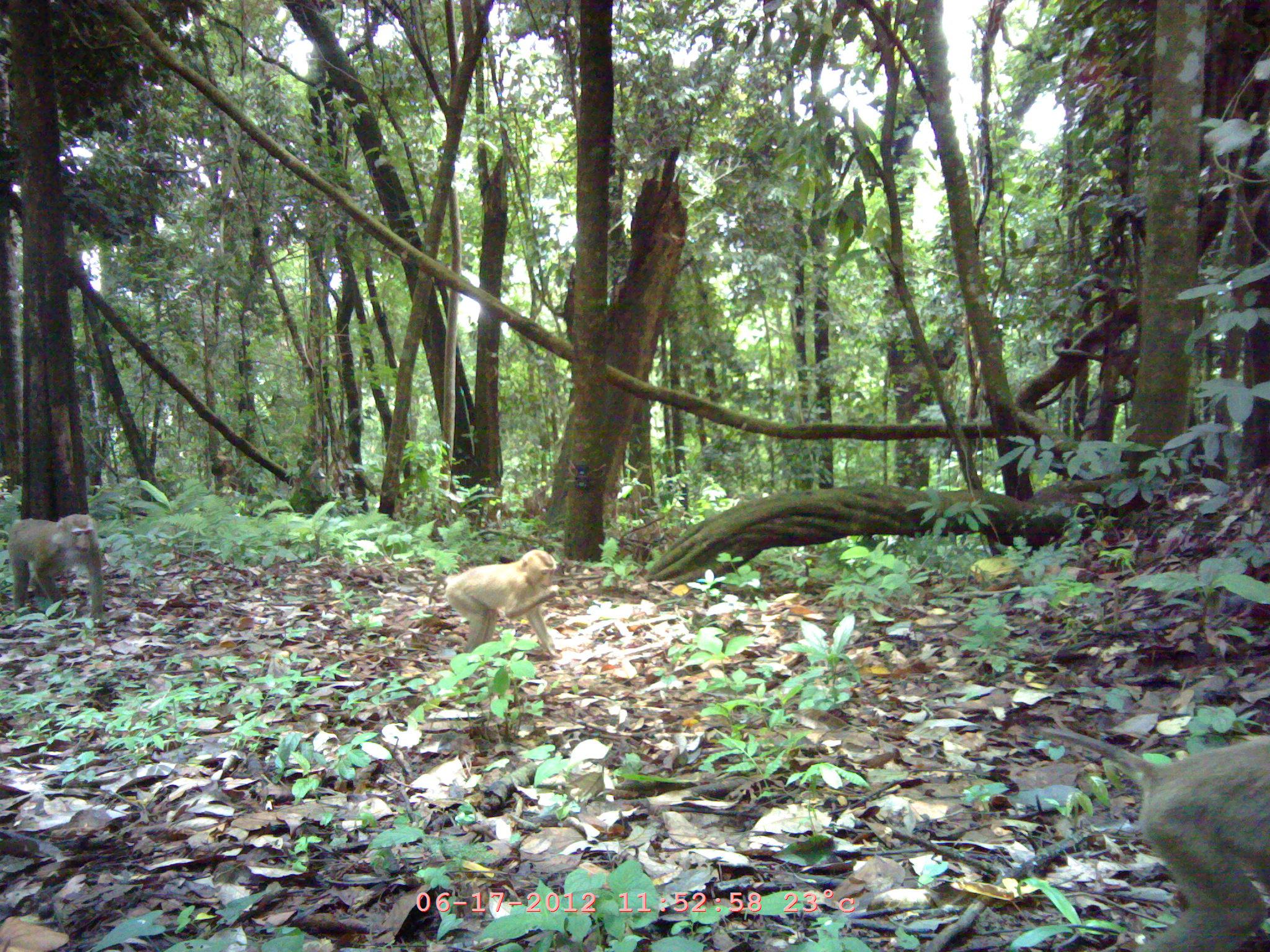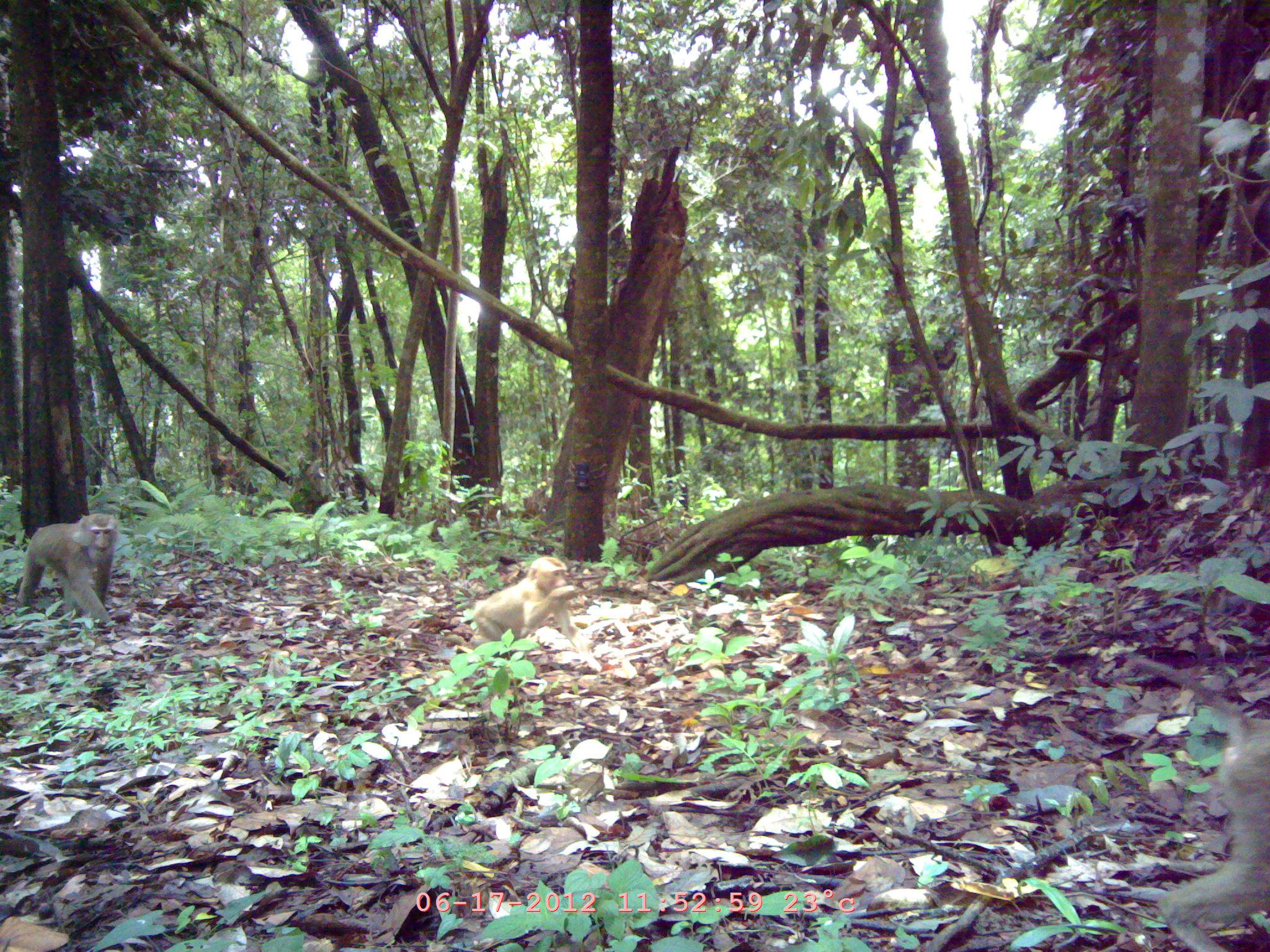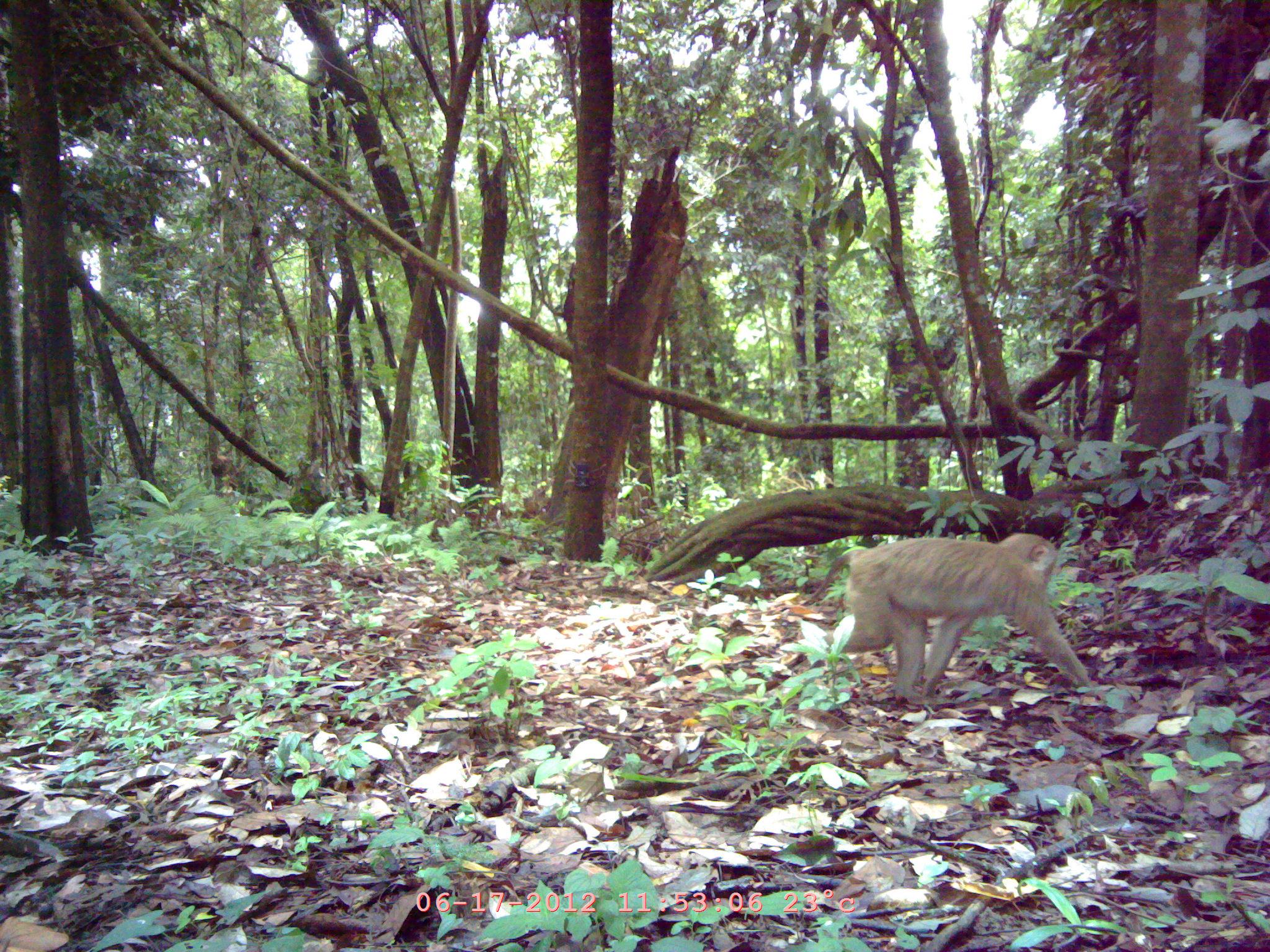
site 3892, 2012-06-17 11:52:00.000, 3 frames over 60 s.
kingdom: Animalia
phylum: Chordata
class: Mammalia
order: Primates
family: Cercopithecidae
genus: Macaca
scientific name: Macaca nemestrina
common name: southern pig-tailed macaque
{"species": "Macaca nemestrina (southern pig-tailed macaque)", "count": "3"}